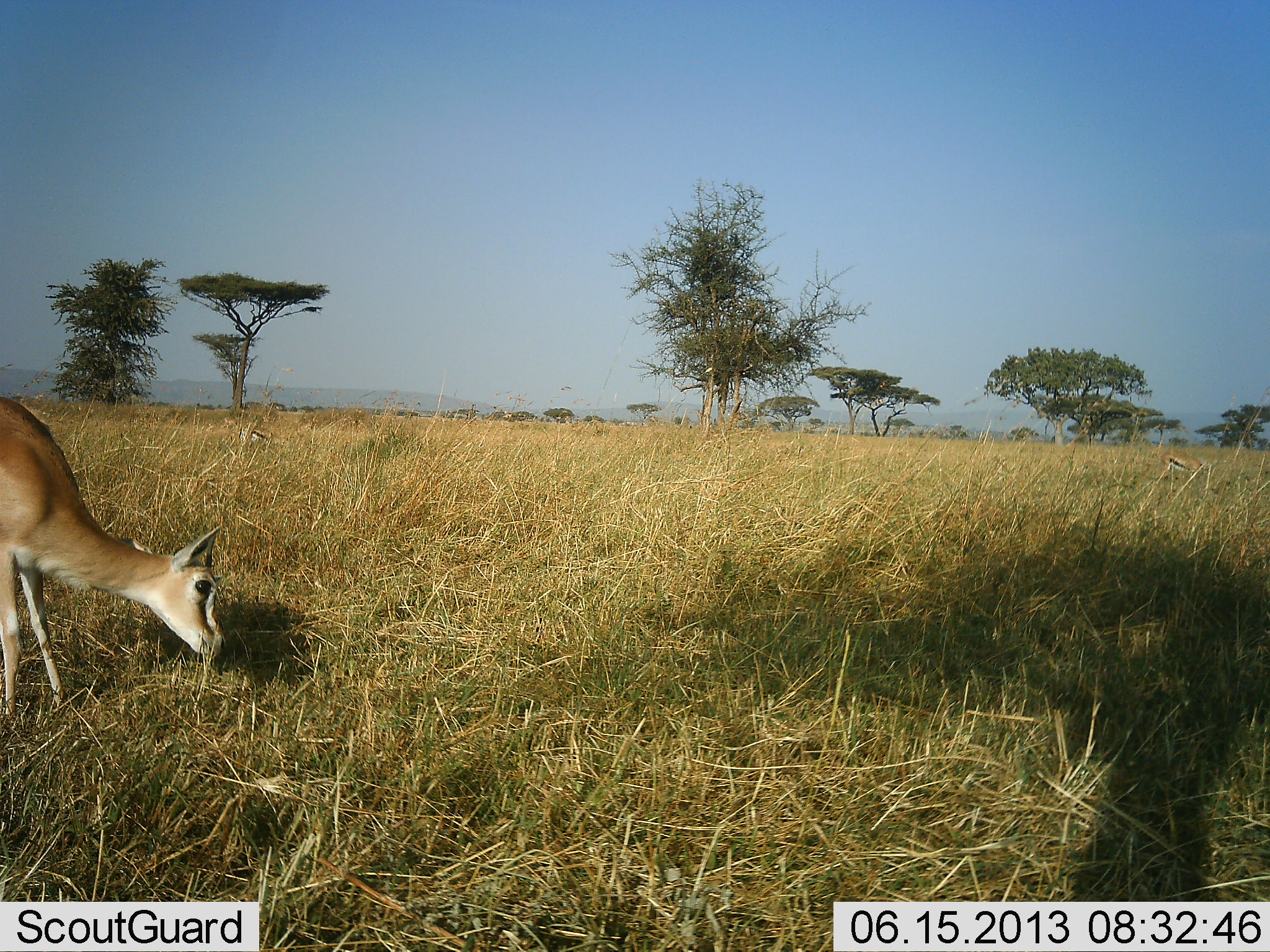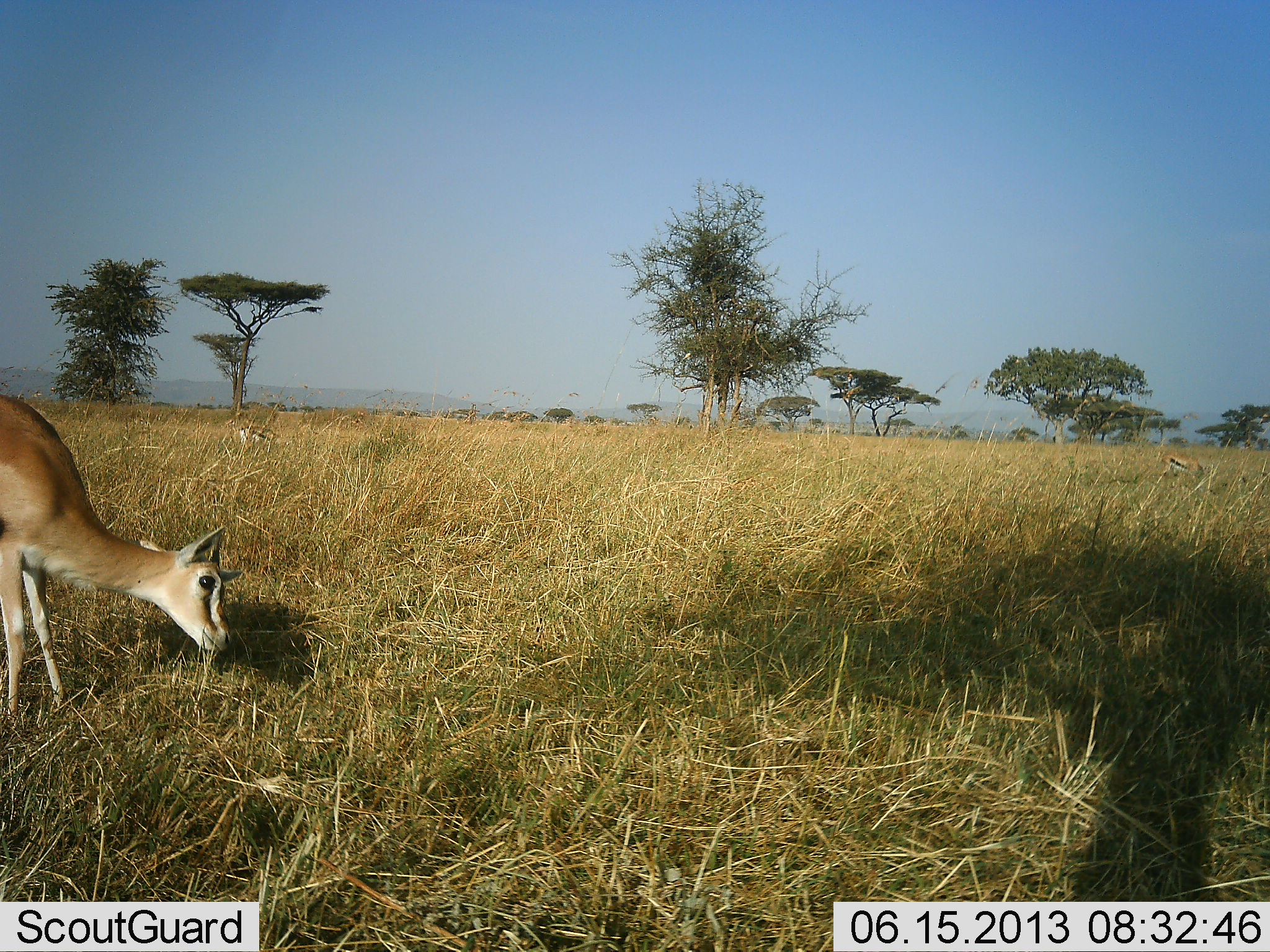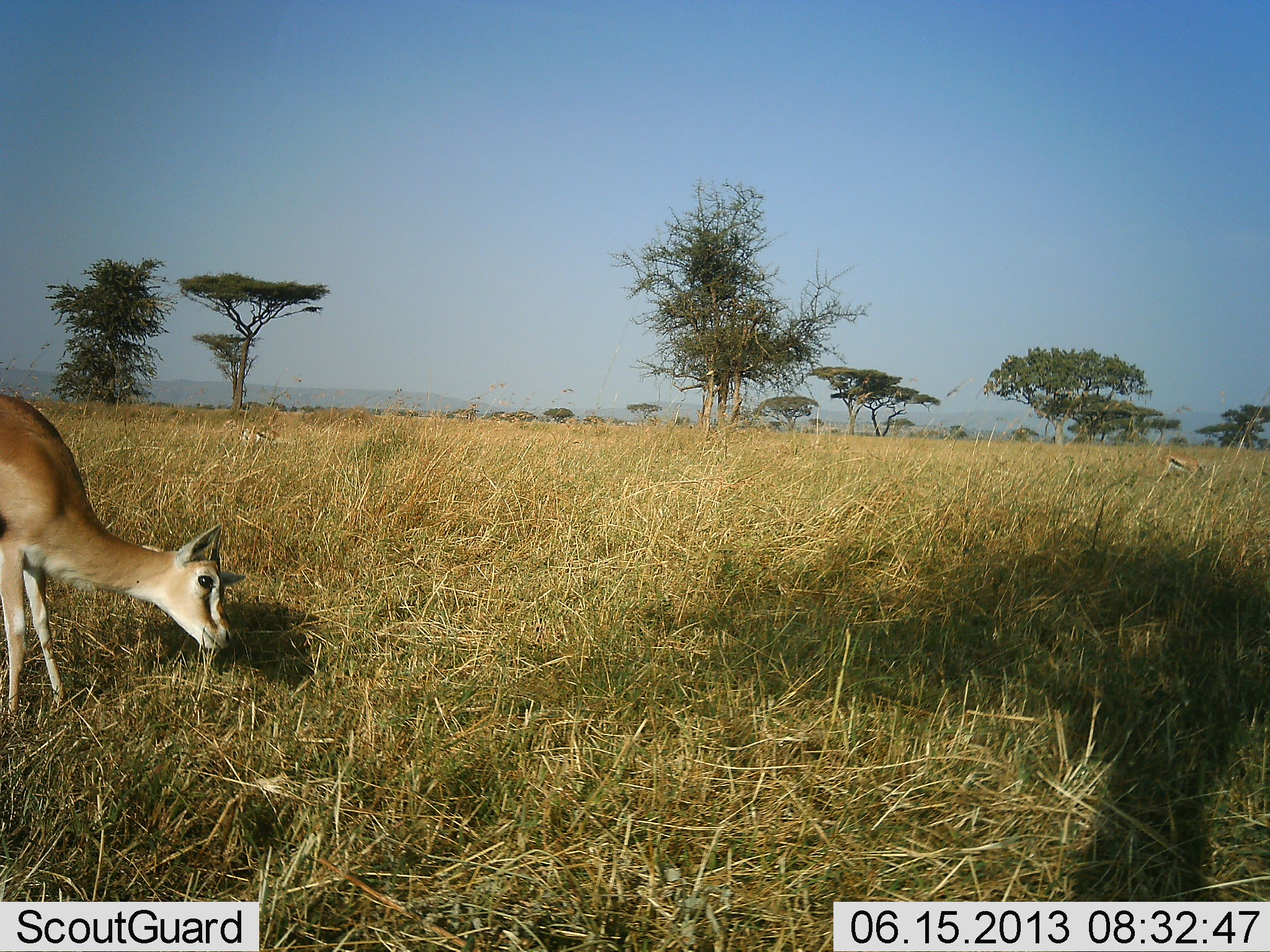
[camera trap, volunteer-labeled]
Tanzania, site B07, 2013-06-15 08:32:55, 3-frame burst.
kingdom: Animalia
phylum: Chordata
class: Mammalia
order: Artiodactyla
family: Bovidae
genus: Eudorcas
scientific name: Eudorcas thomsonii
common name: thomson's gazelle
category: gazellethomsons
Gazellethomsons (thomson's gazelle) (Eudorcas thomsonii), count 1. Behavior (volunteer vote fractions): standing 53%, resting 0%, moving 0%, interacting 0%. Young present (vote fraction): 0%. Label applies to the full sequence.